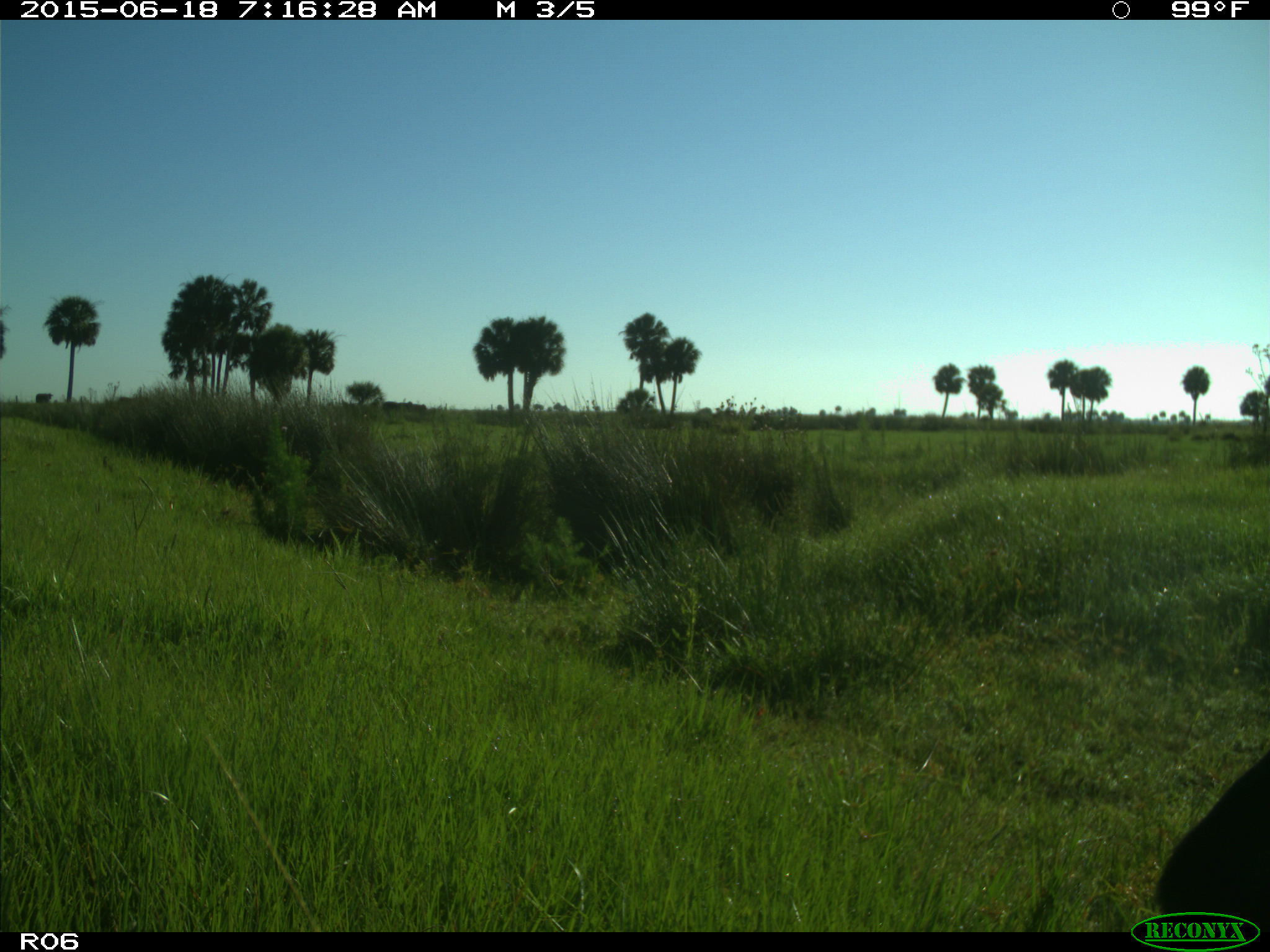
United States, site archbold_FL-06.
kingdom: Animalia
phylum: Chordata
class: Mammalia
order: Artiodactyla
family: Bovidae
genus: Bos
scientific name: Bos taurus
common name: domestic cow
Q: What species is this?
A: Bos taurus (domestic cow).